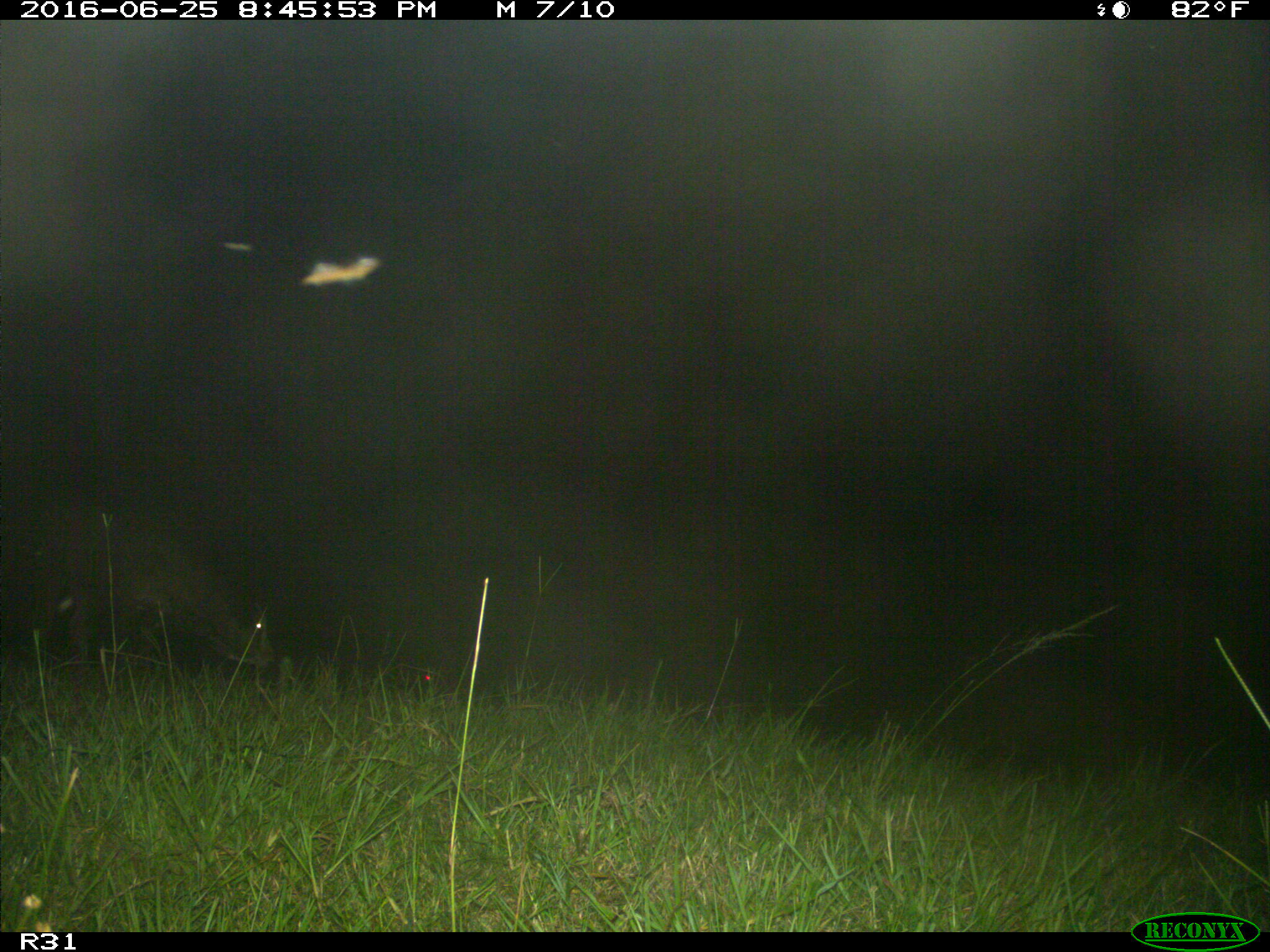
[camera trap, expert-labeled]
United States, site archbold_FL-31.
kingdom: Animalia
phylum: Chordata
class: Mammalia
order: Artiodactyla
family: Bovidae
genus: Bos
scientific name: Bos taurus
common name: domestic cow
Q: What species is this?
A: Bos taurus (domestic cow).